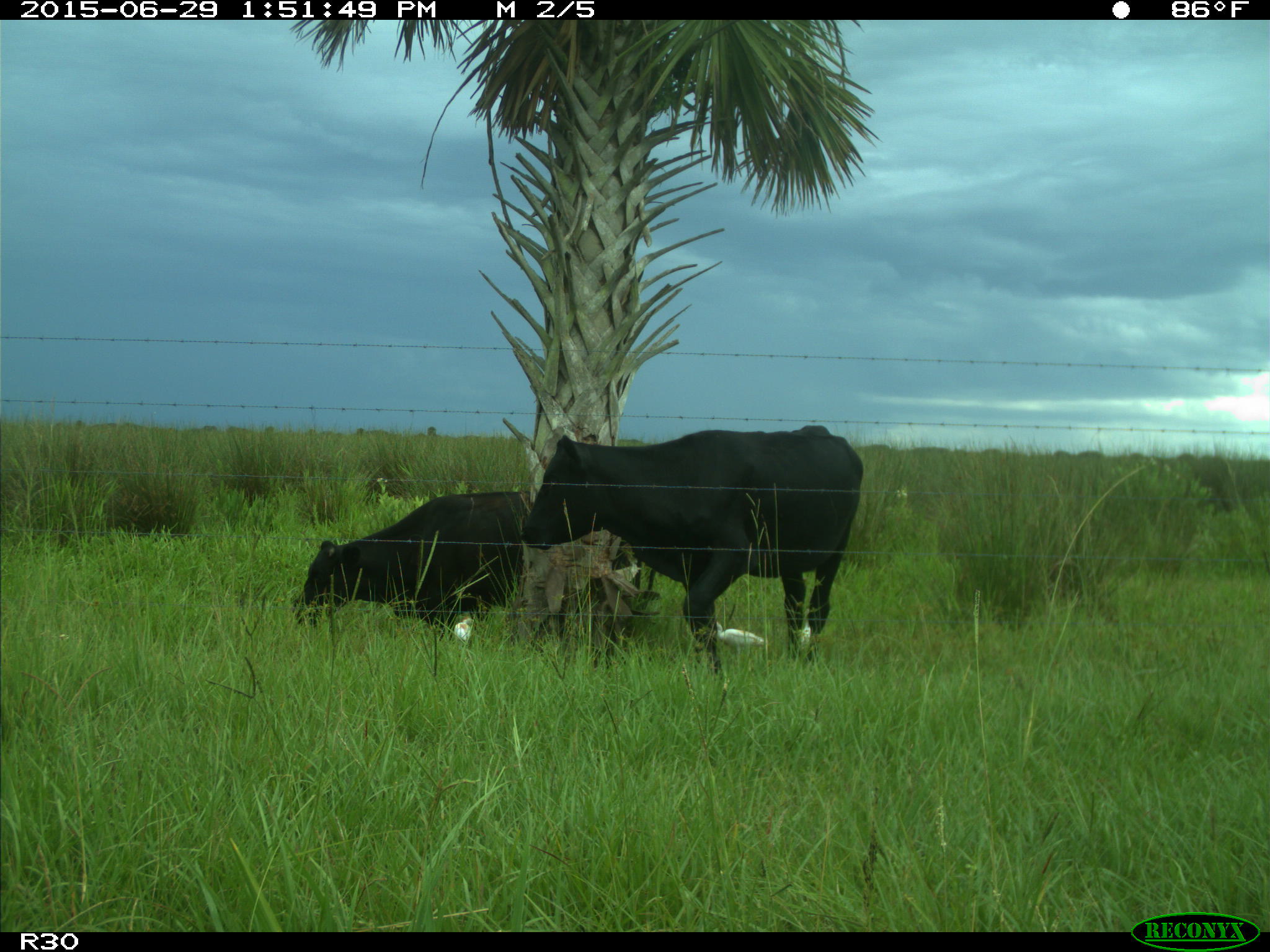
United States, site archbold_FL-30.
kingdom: Animalia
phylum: Chordata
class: Mammalia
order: Artiodactyla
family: Bovidae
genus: Bos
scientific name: Bos taurus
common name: domestic cow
Bos taurus (domestic cow).